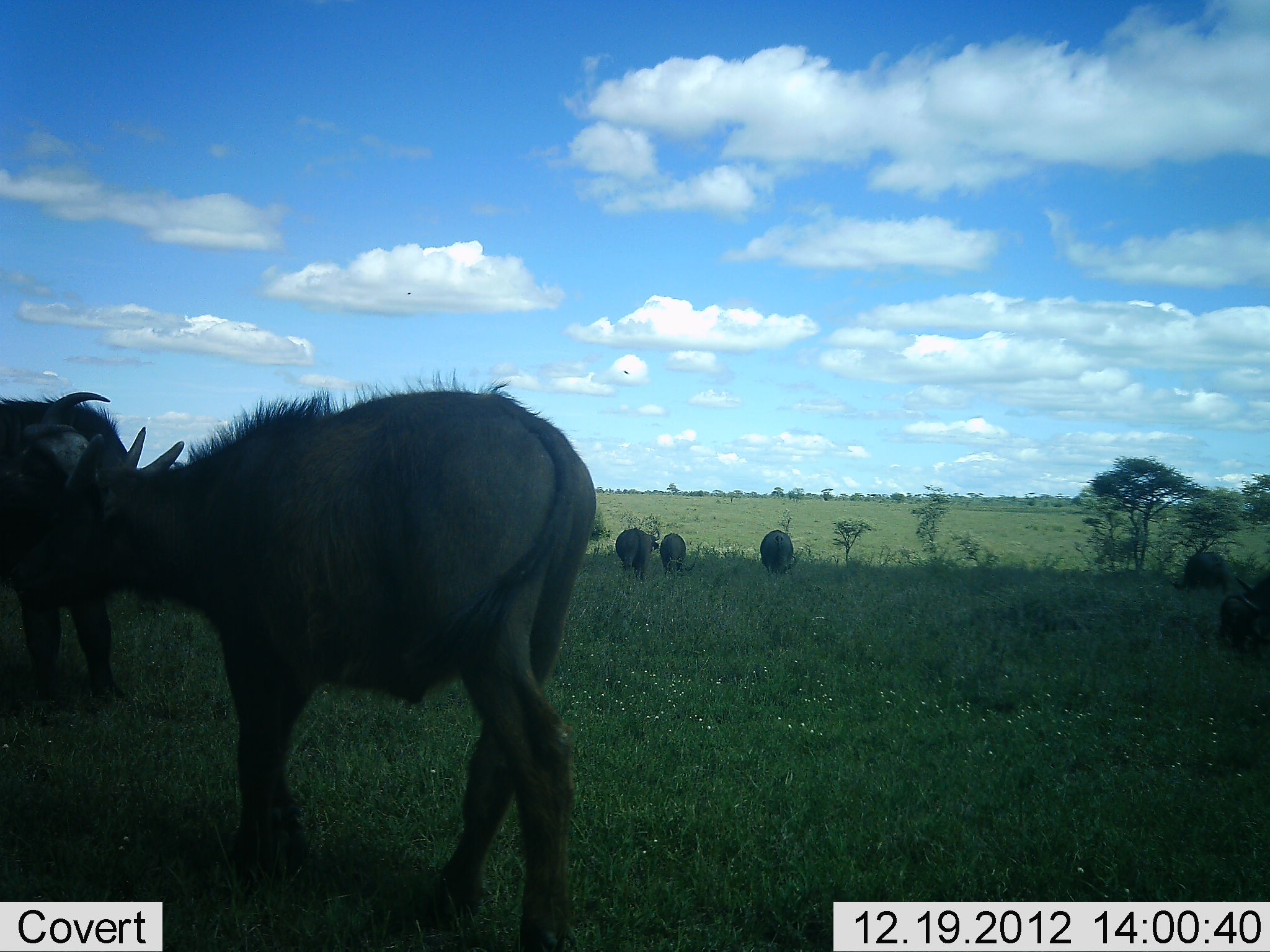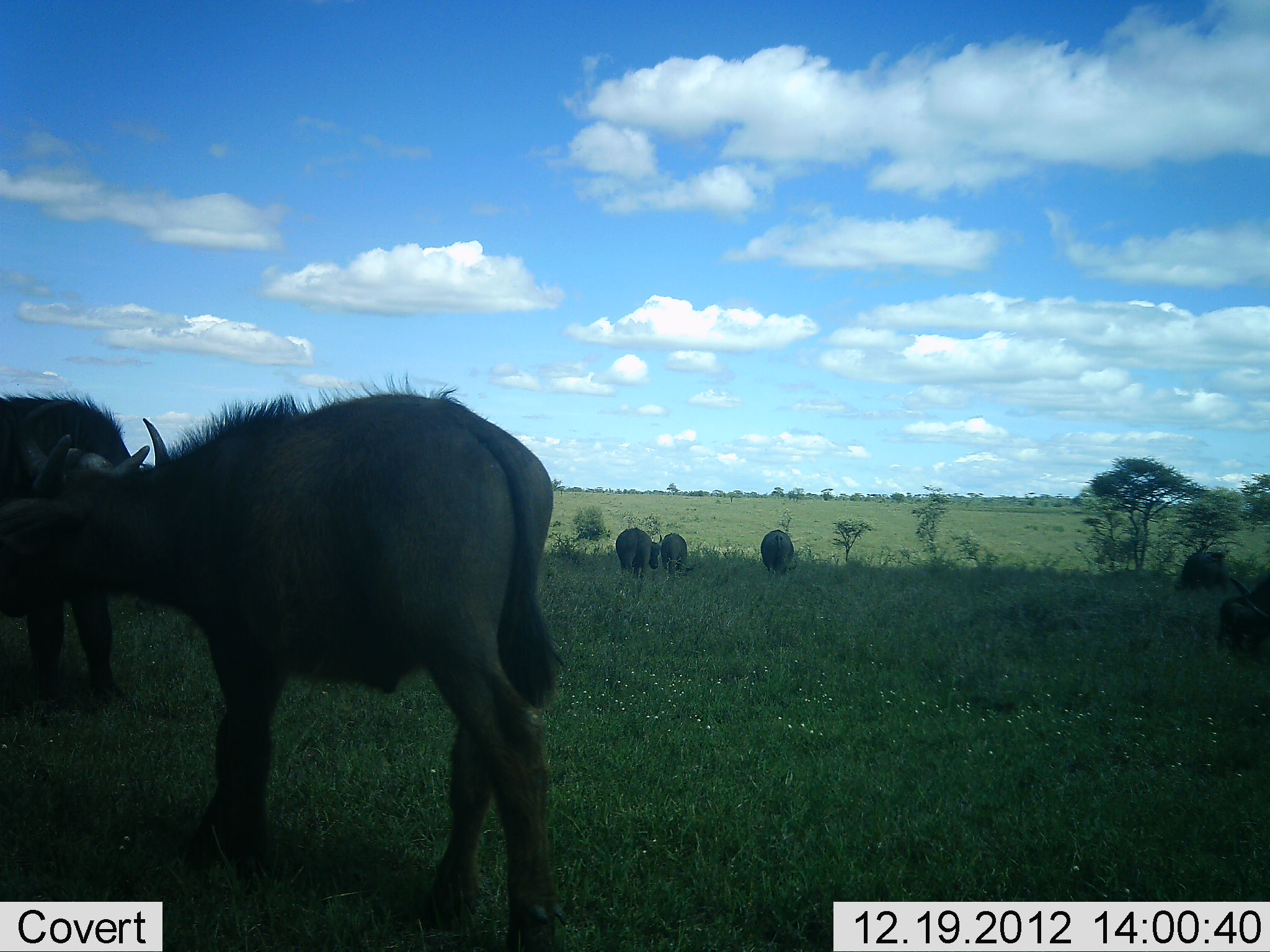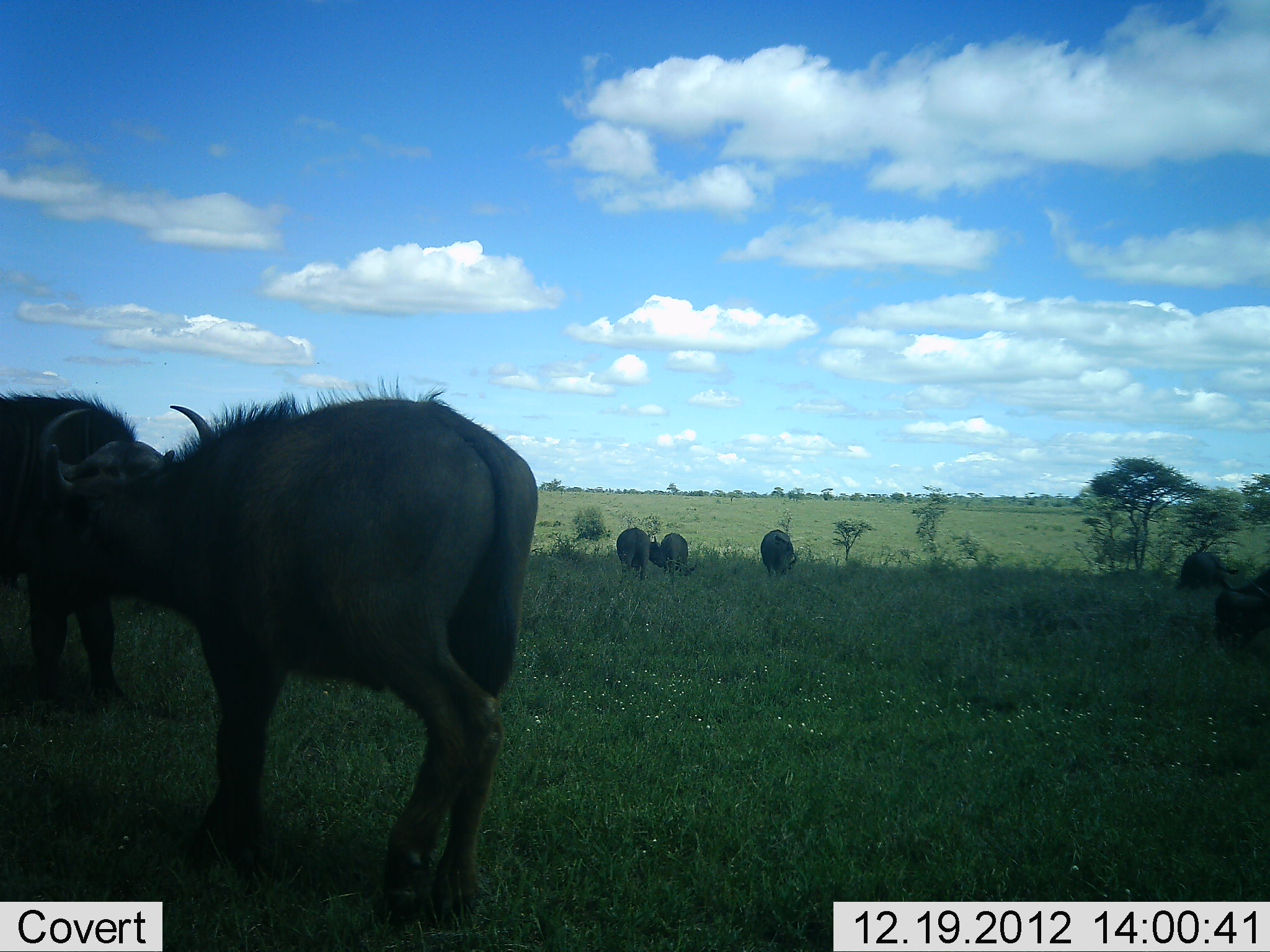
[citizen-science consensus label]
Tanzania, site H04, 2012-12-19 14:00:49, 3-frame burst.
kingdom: Animalia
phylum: Chordata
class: Mammalia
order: Artiodactyla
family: Bovidae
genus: Connochaetes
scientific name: Connochaetes taurinus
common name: blue wildebeest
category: wildebeest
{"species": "wildebeest (blue wildebeest) (Connochaetes taurinus)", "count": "7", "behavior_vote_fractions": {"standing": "85%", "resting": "31%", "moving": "31%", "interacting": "8%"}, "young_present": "38%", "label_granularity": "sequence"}